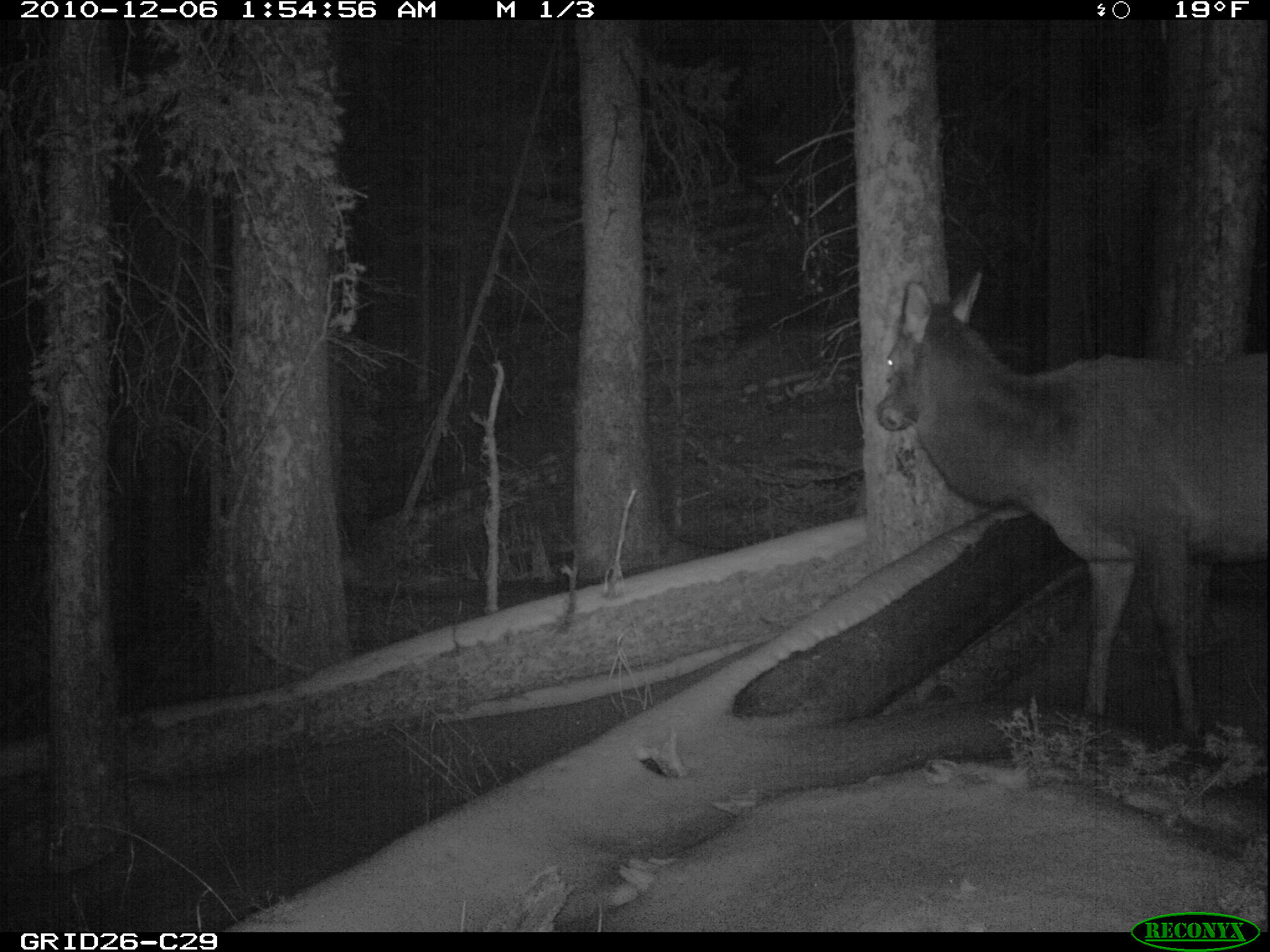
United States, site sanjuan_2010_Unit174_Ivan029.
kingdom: Animalia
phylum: Chordata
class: Mammalia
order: Artiodactyla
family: Cervidae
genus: Cervus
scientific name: Cervus elaphus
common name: red deer